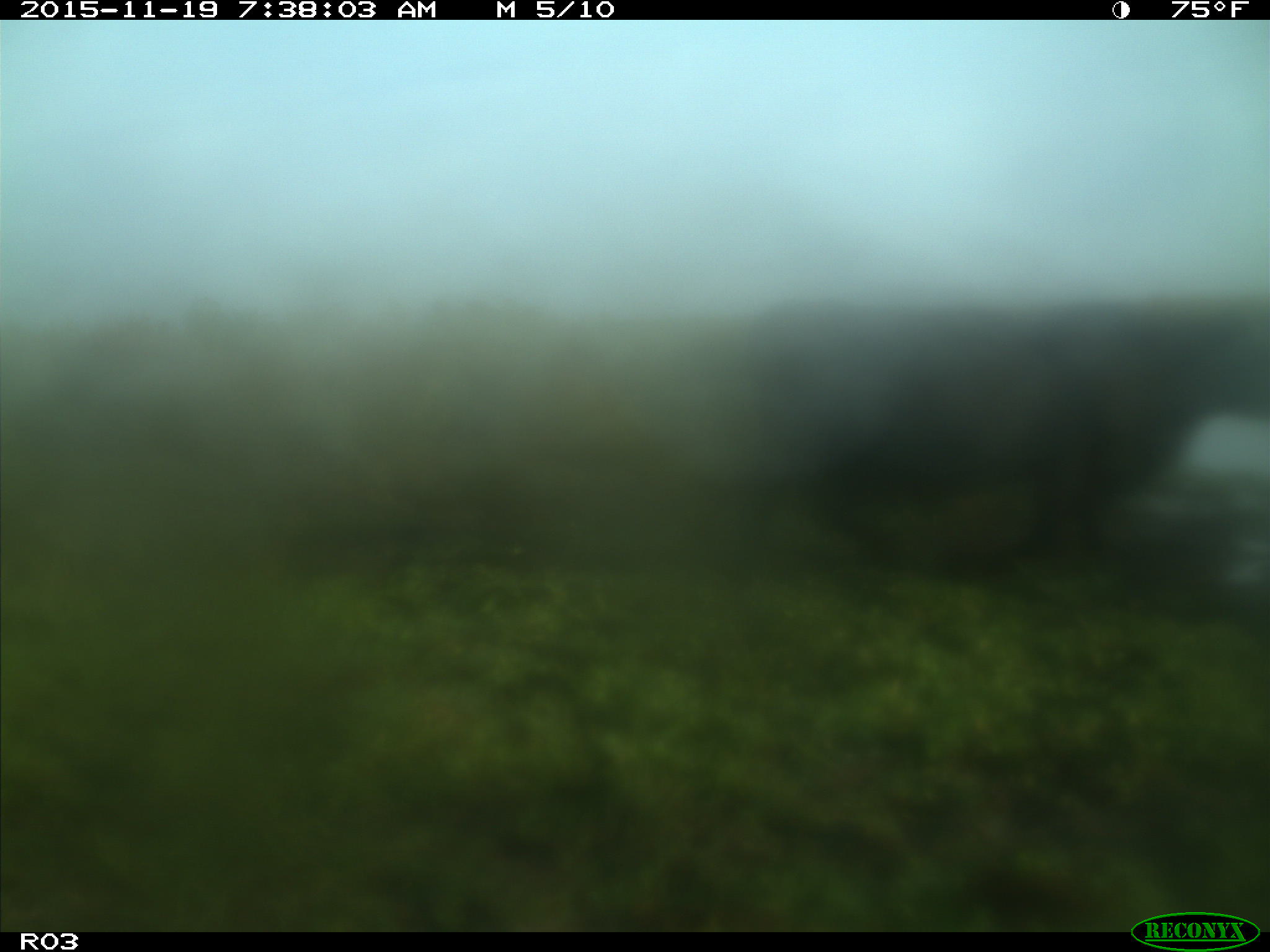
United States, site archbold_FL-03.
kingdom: Animalia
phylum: Chordata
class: Mammalia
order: Artiodactyla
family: Bovidae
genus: Bos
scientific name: Bos taurus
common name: domestic cow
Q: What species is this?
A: Bos taurus (domestic cow).